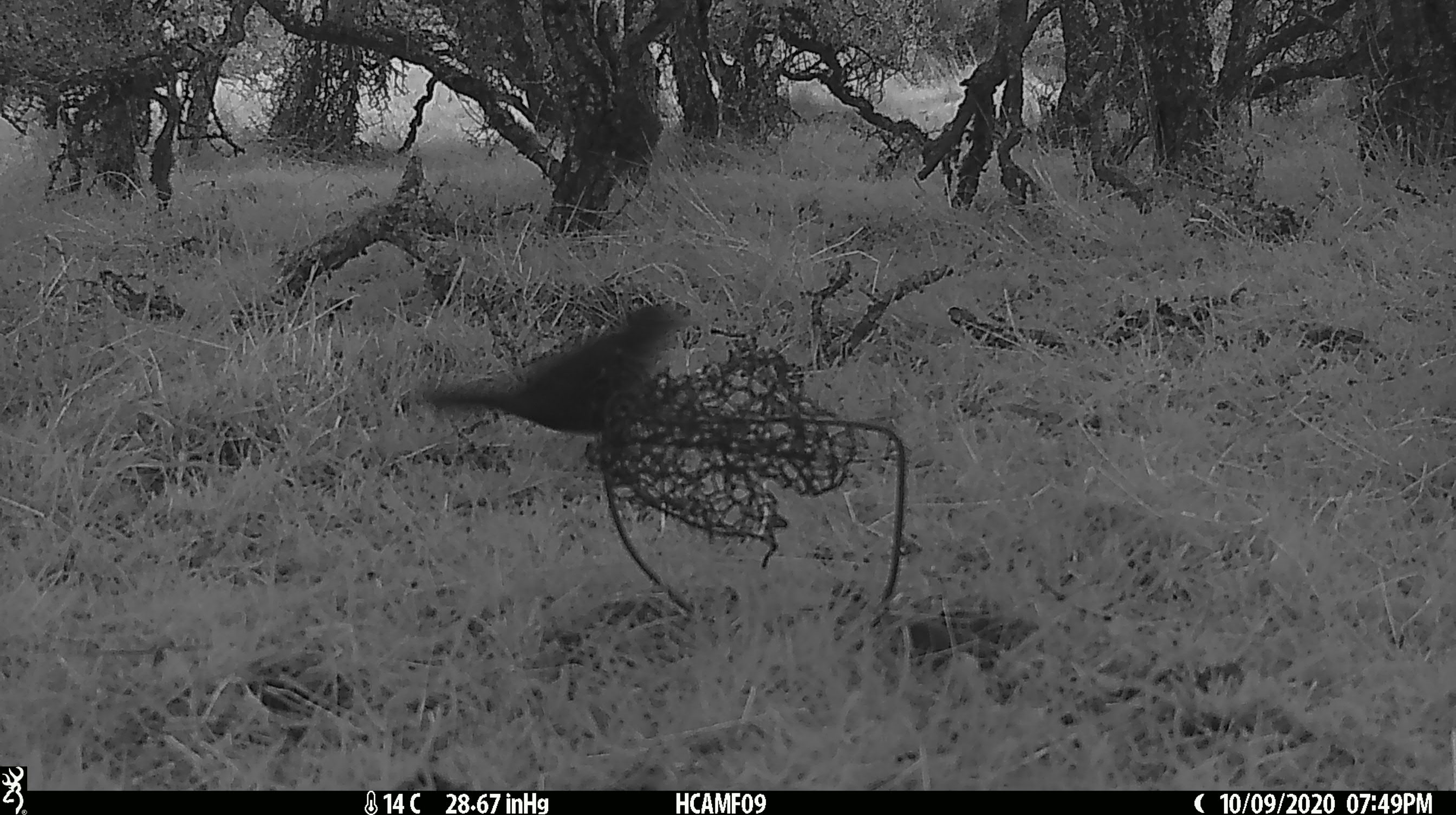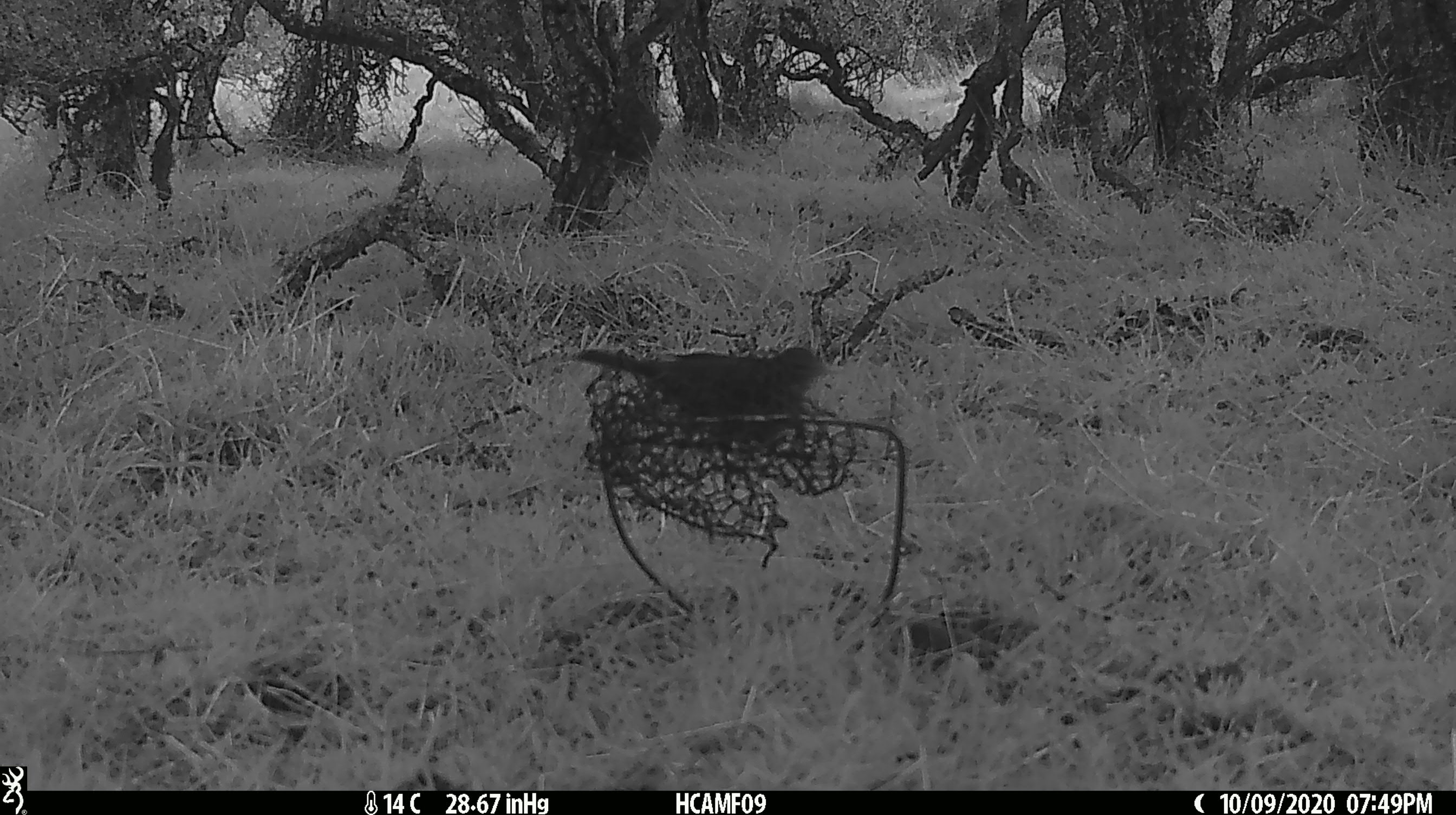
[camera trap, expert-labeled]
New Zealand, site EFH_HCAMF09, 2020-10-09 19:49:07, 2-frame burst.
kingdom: Animalia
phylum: Chordata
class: Aves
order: Passeriformes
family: Turdidae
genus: Turdus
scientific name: Turdus merula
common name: eurasian blackbird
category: blackbird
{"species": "blackbird (eurasian blackbird) (Turdus merula)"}